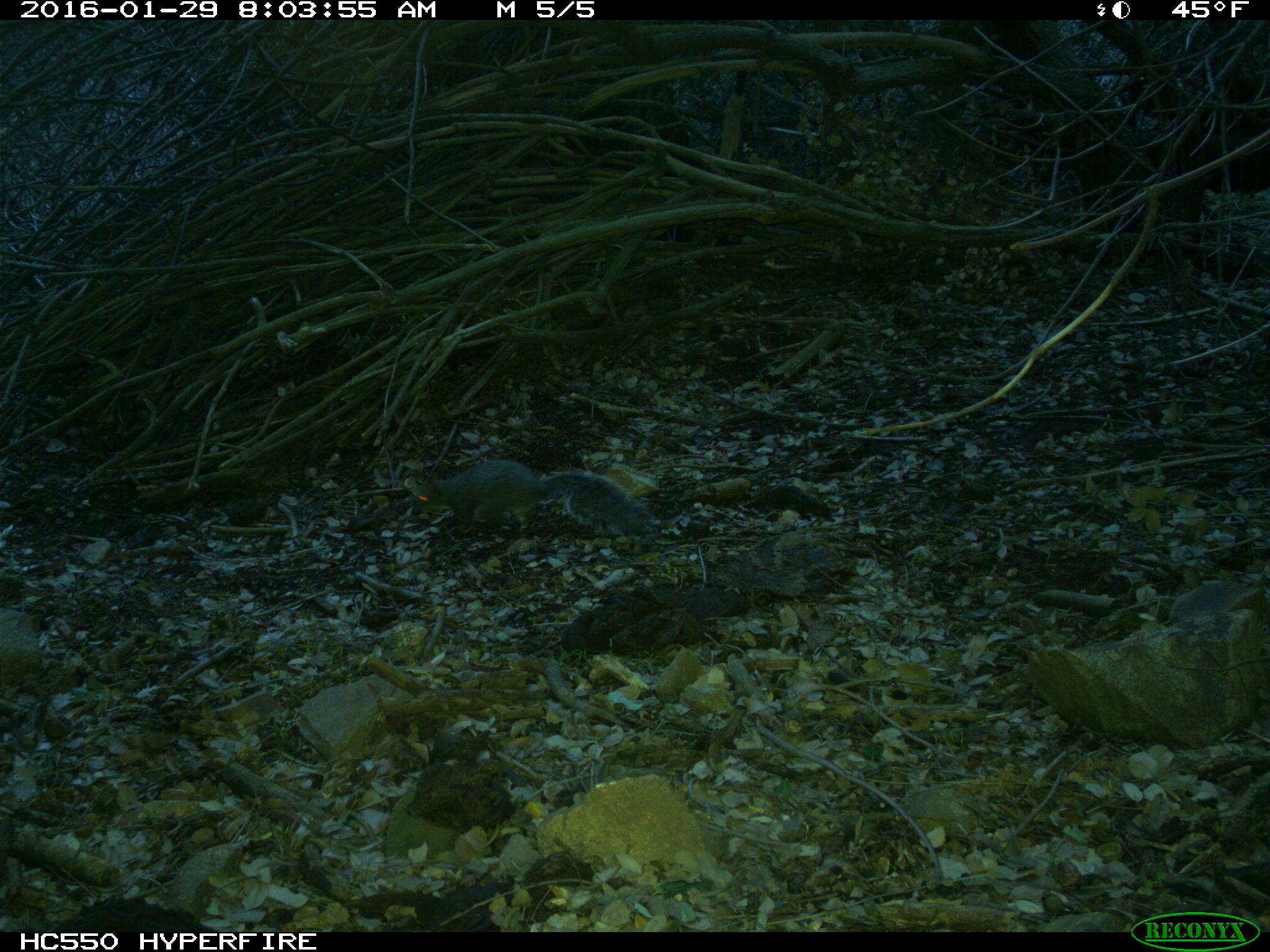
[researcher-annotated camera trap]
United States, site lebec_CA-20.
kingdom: Animalia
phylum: Chordata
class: Mammalia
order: Rodentia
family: Sciuridae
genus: Sciurus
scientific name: Sciurus carolinensis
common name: eastern gray squirrel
Sciurus carolinensis (eastern gray squirrel).